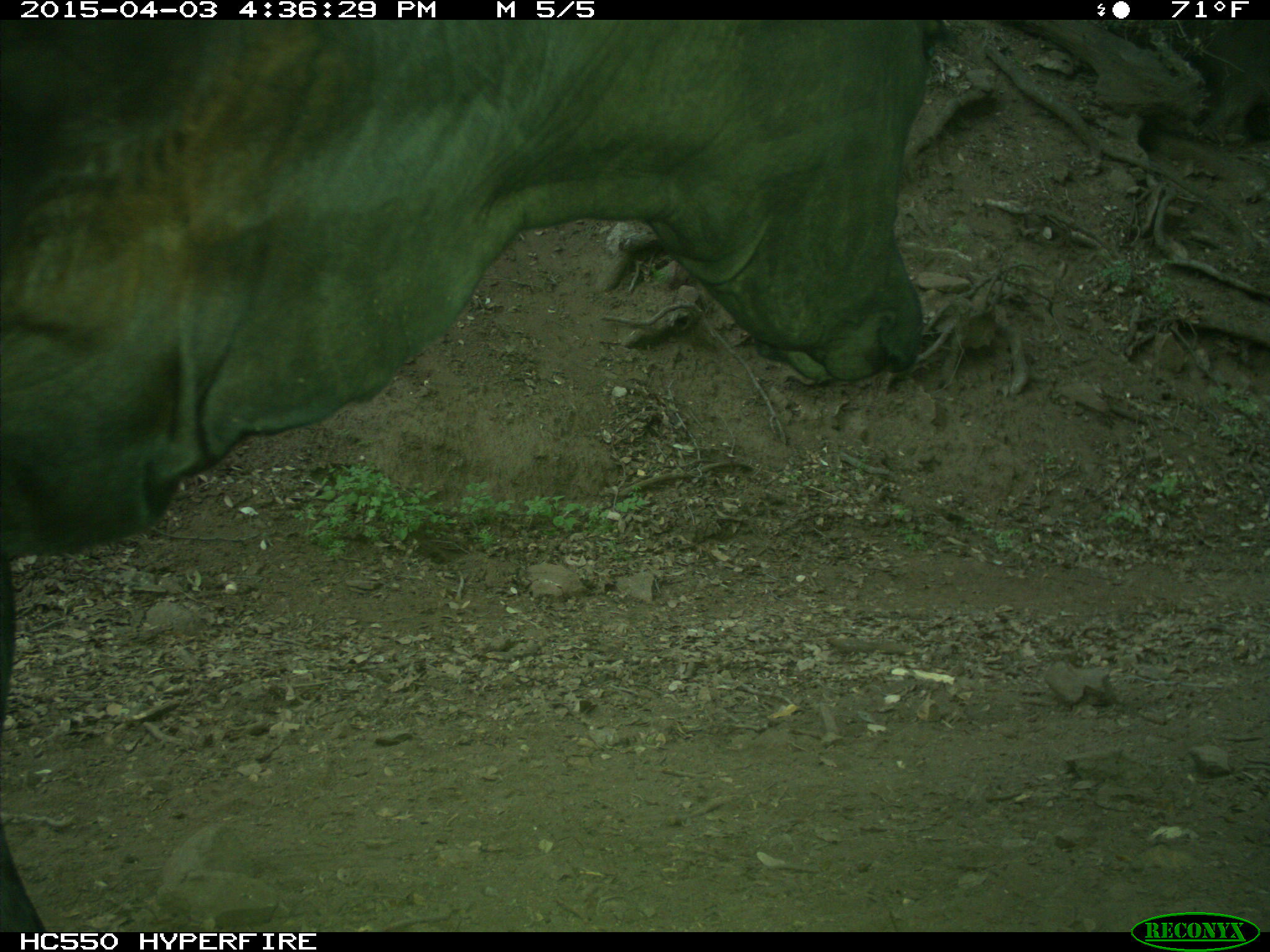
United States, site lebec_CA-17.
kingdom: Animalia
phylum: Chordata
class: Mammalia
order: Artiodactyla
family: Bovidae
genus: Bos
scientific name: Bos taurus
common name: domestic cow